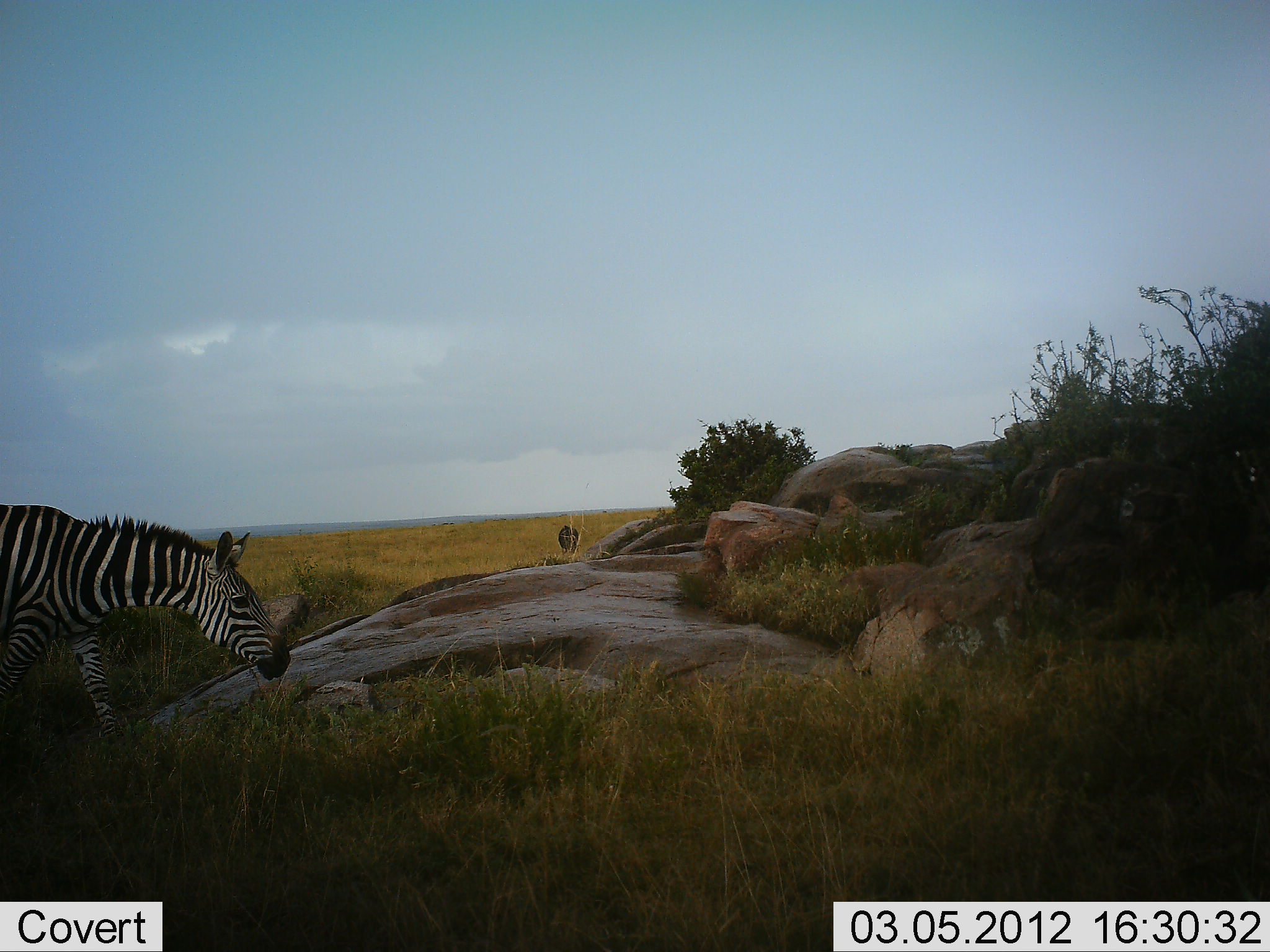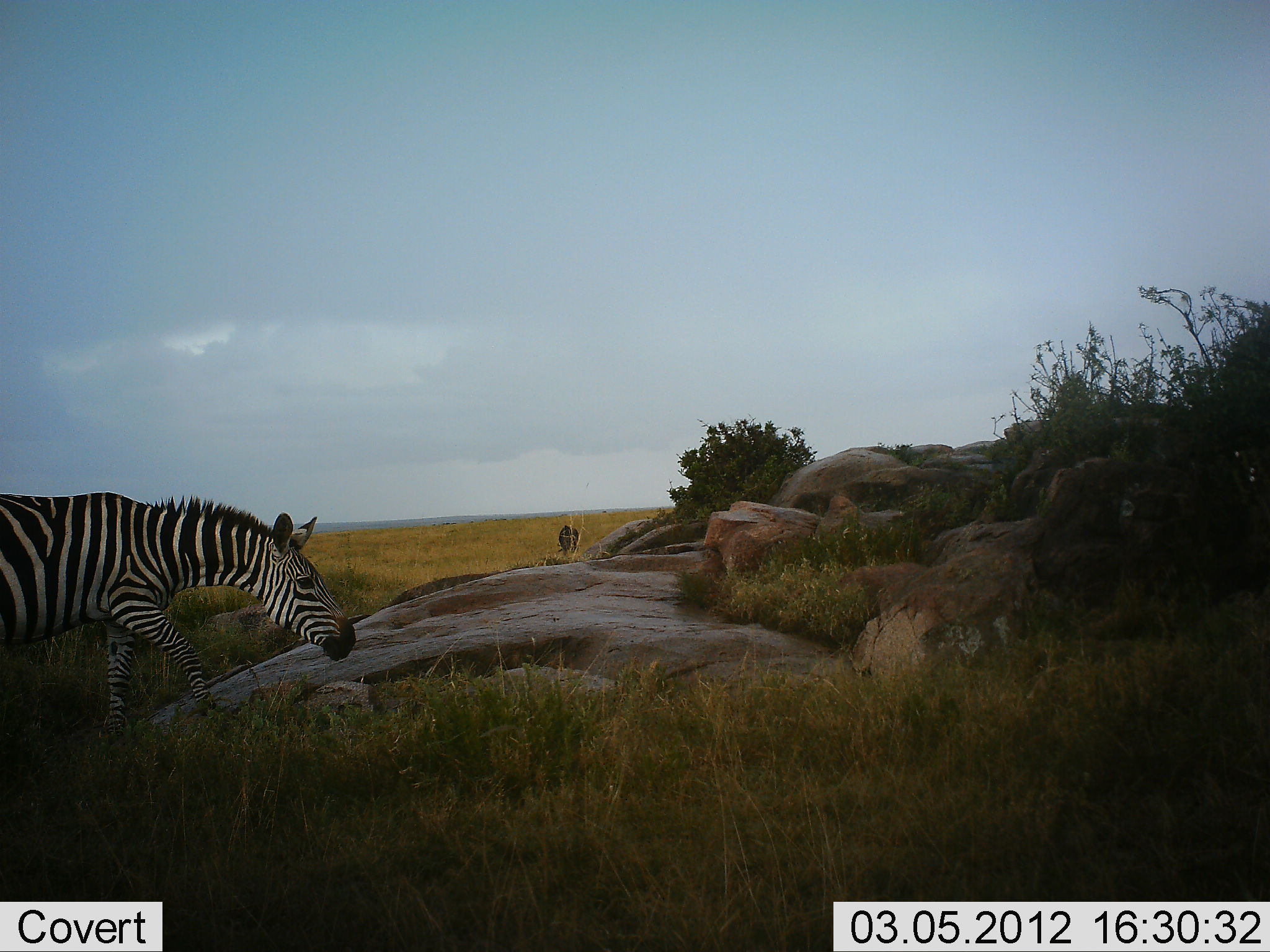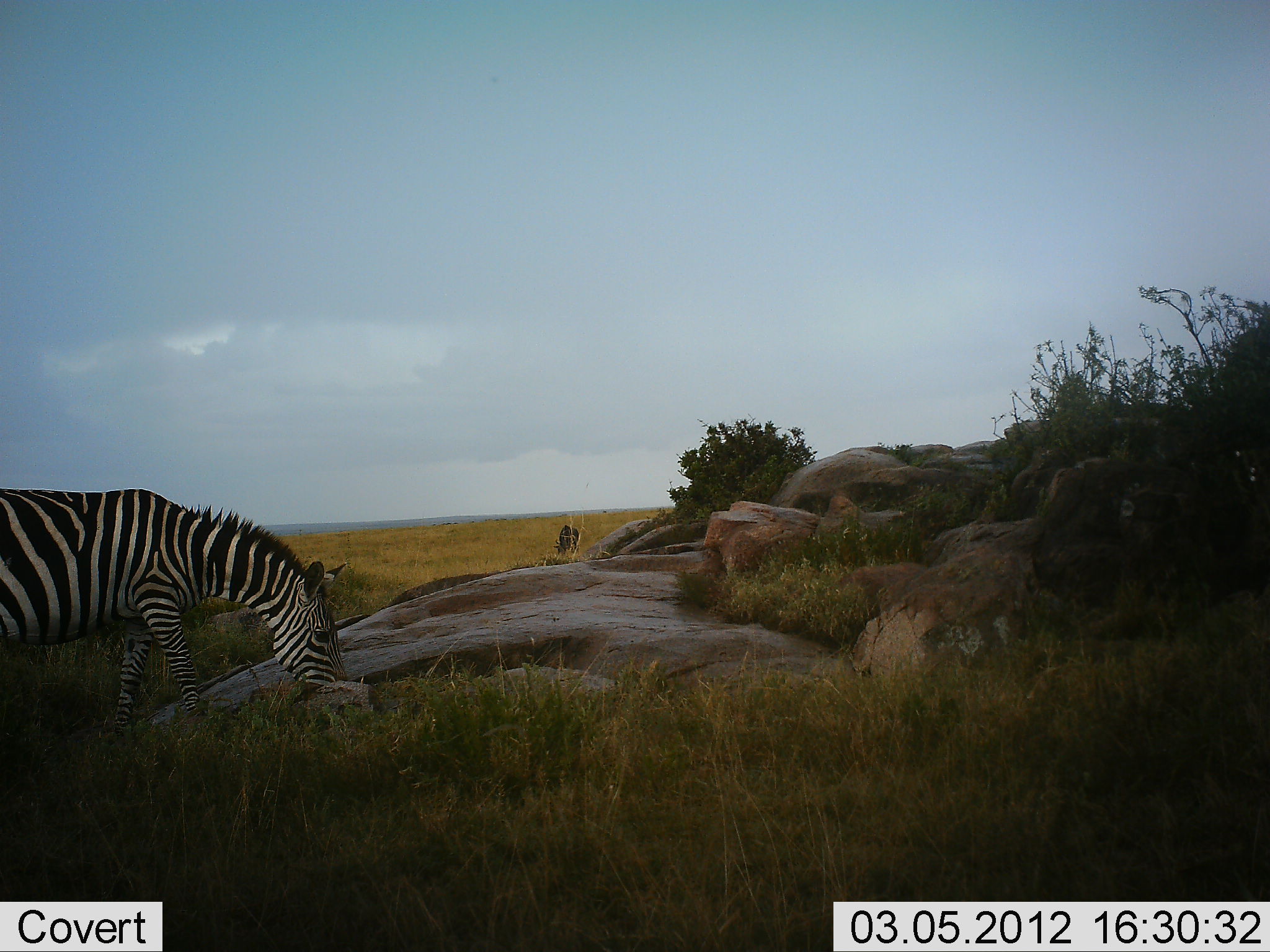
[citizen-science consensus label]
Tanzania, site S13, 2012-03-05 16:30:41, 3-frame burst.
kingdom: Animalia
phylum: Chordata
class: Mammalia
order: Perissodactyla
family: Equidae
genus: Equus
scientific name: Equus quagga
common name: plains zebra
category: zebra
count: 1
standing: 11%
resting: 0%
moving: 67%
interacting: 0%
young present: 0%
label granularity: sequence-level